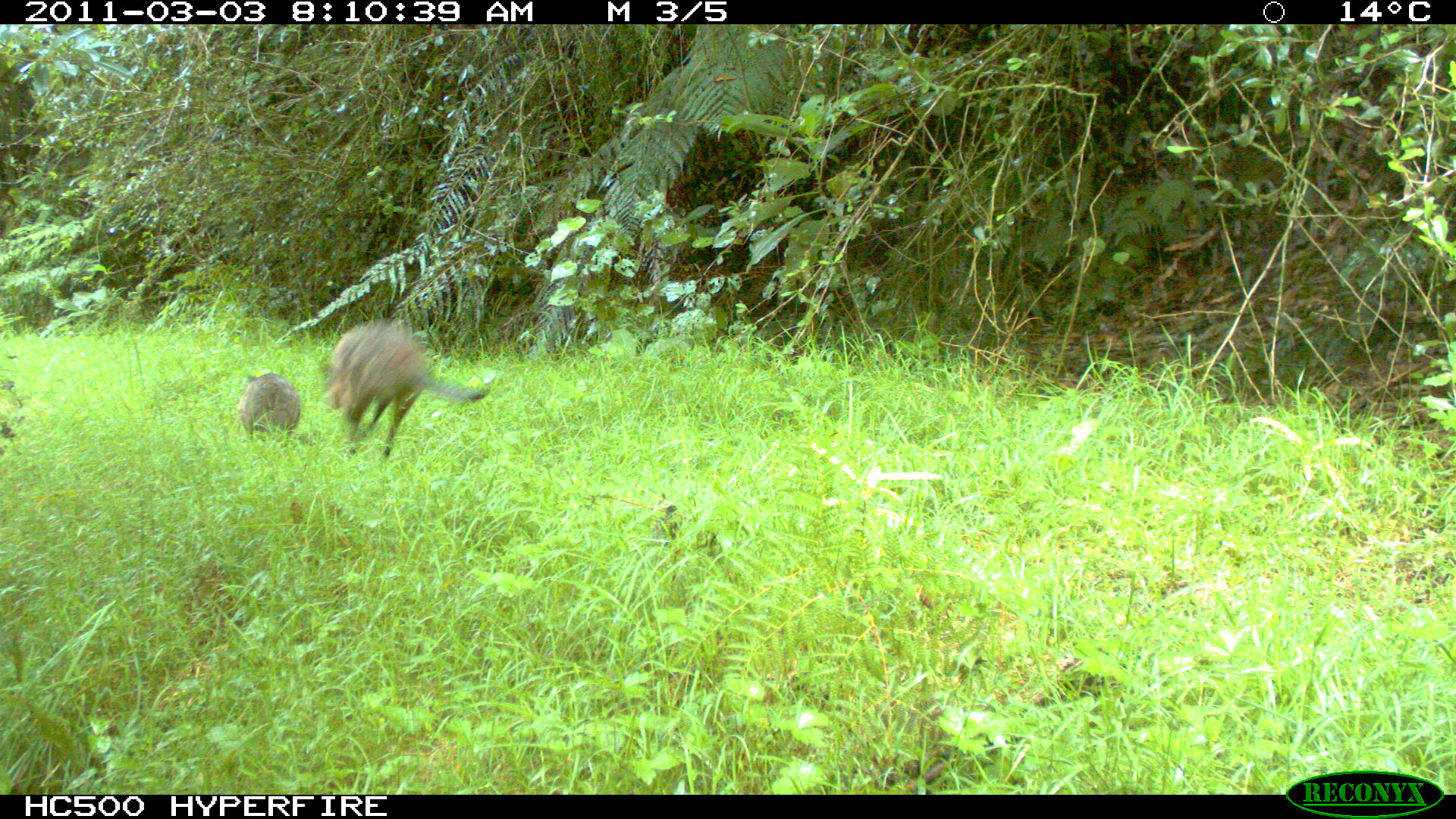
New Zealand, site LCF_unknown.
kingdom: Animalia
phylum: Chordata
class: Mammalia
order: Diprotodontia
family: Macropodidae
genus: Notamacropus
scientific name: Notamacropus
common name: wallaby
Wallaby (Notamacropus).